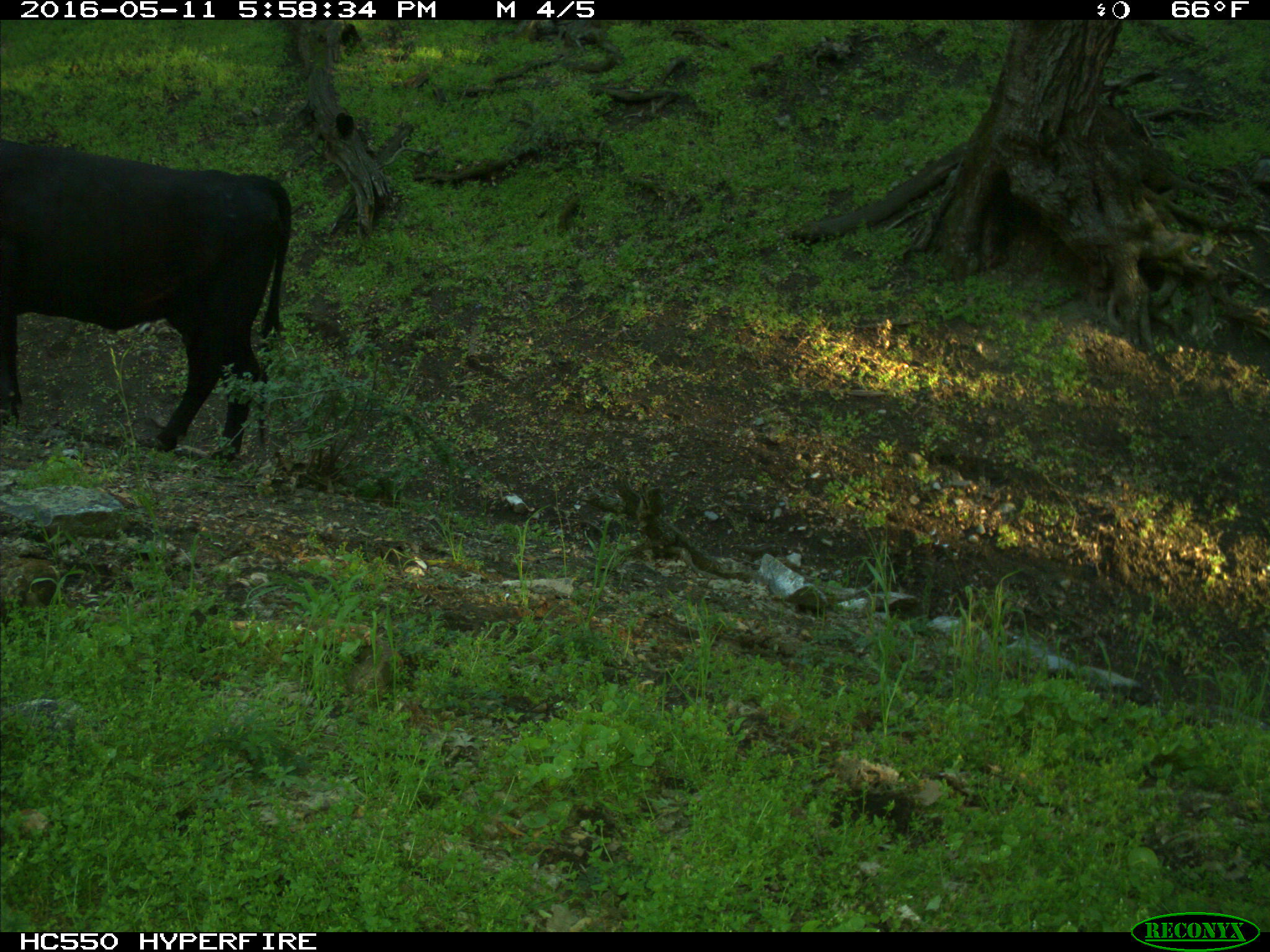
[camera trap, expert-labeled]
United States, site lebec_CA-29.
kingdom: Animalia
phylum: Chordata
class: Mammalia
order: Artiodactyla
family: Bovidae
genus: Bos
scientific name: Bos taurus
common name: domestic cow